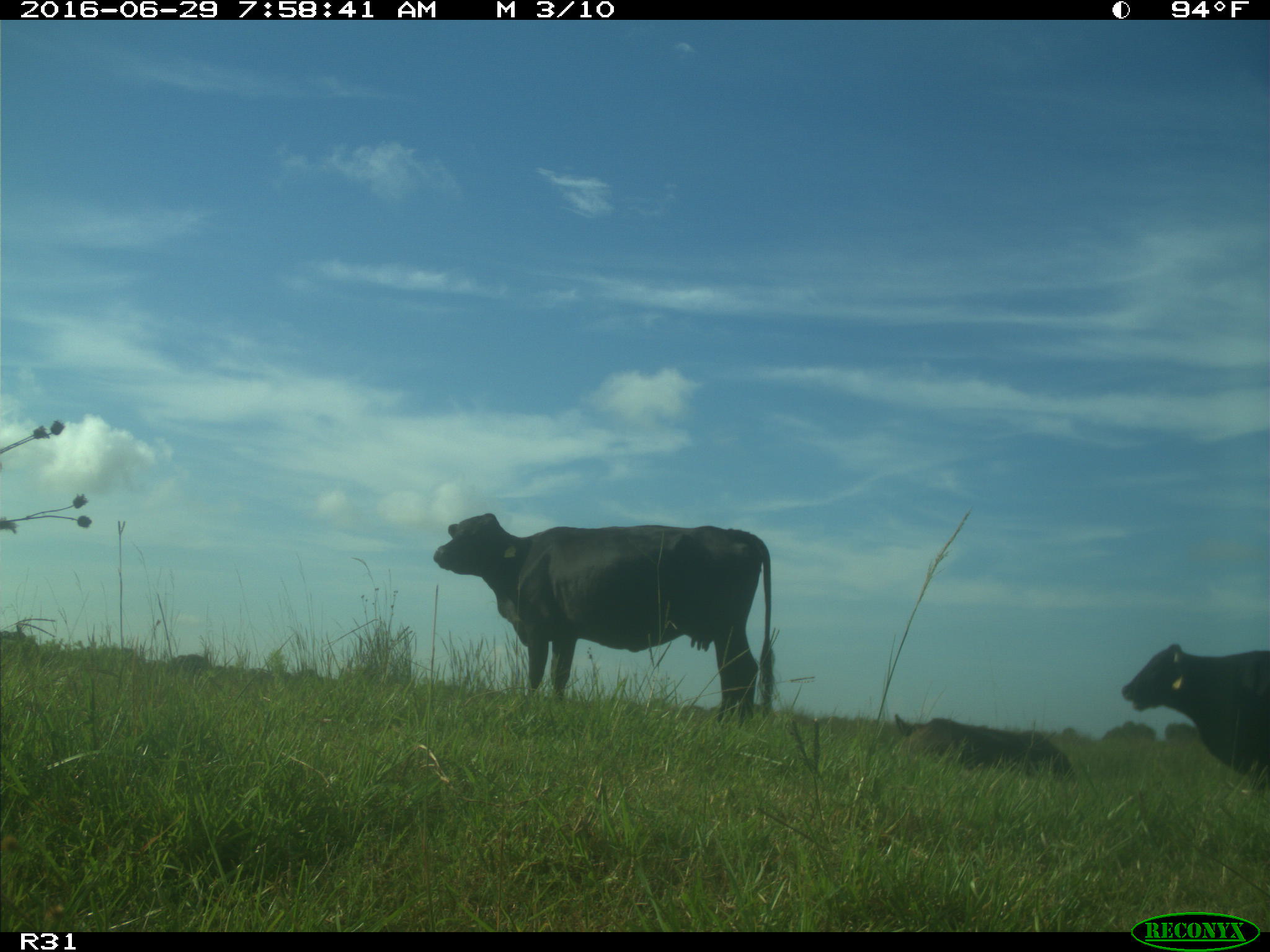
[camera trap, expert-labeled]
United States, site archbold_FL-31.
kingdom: Animalia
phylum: Chordata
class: Mammalia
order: Artiodactyla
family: Bovidae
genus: Bos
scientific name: Bos taurus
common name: domestic cow